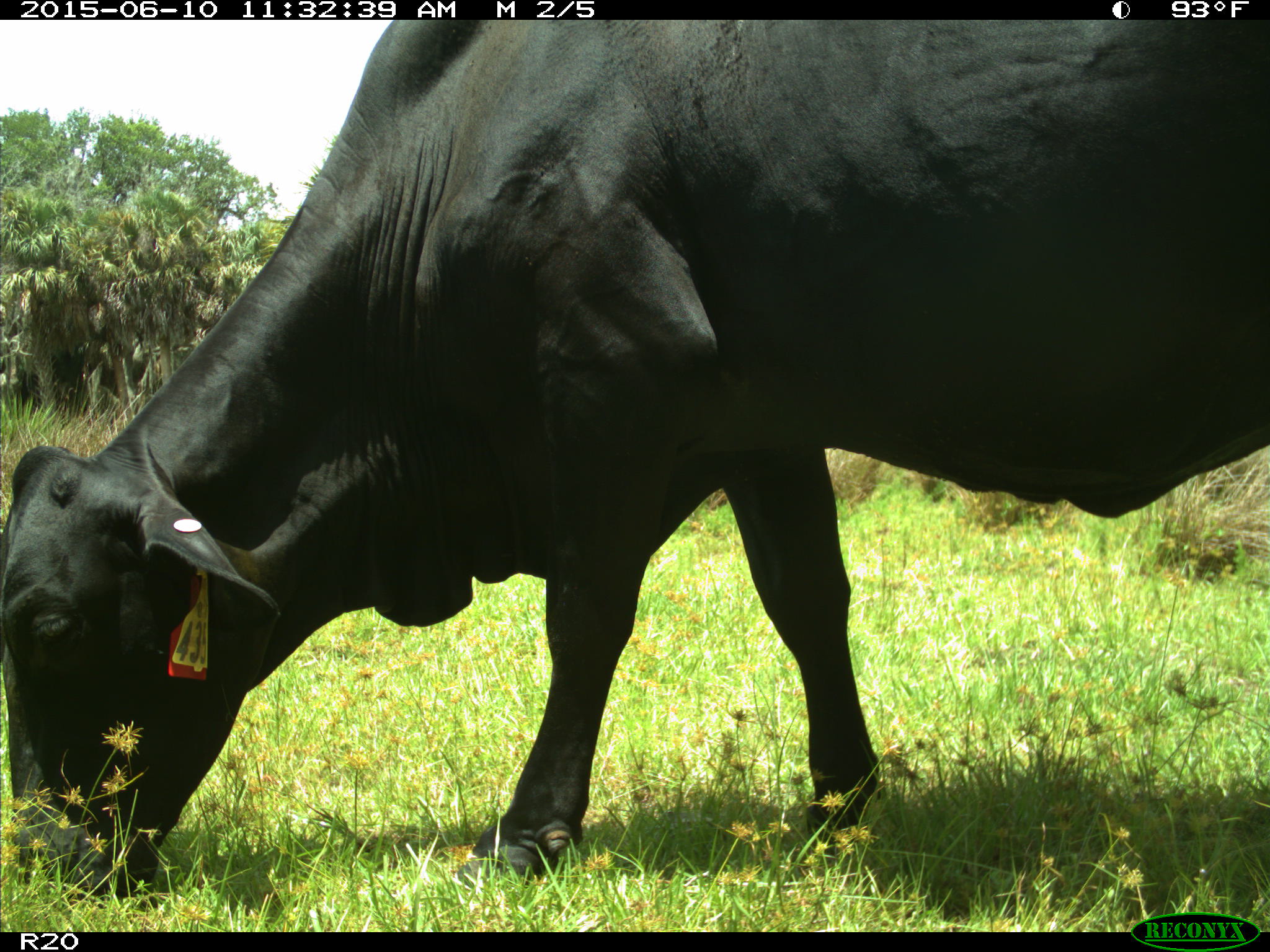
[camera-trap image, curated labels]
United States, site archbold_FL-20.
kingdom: Animalia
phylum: Chordata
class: Mammalia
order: Artiodactyla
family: Bovidae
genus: Bos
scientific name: Bos taurus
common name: domestic cow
Bos taurus (domestic cow).